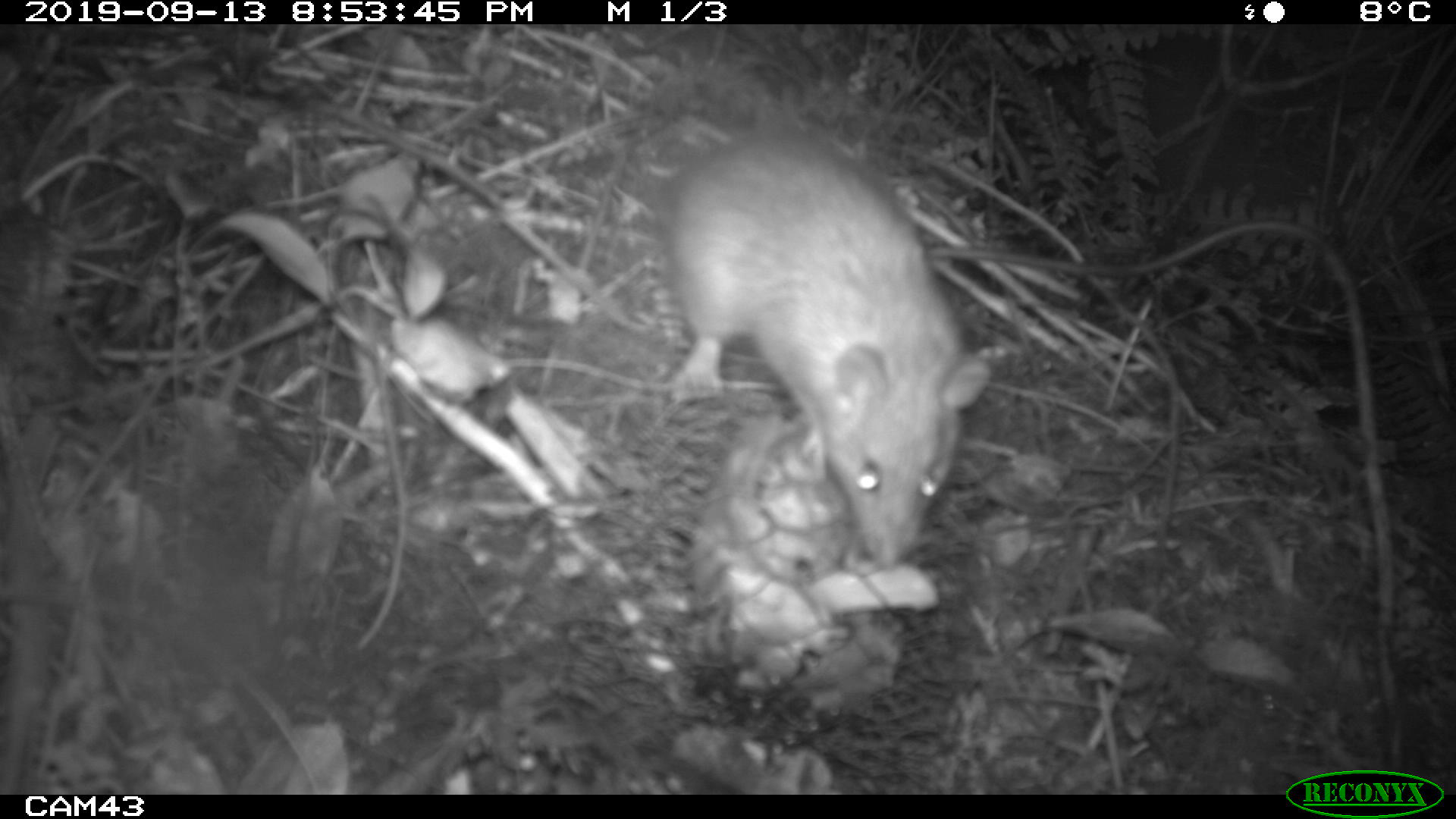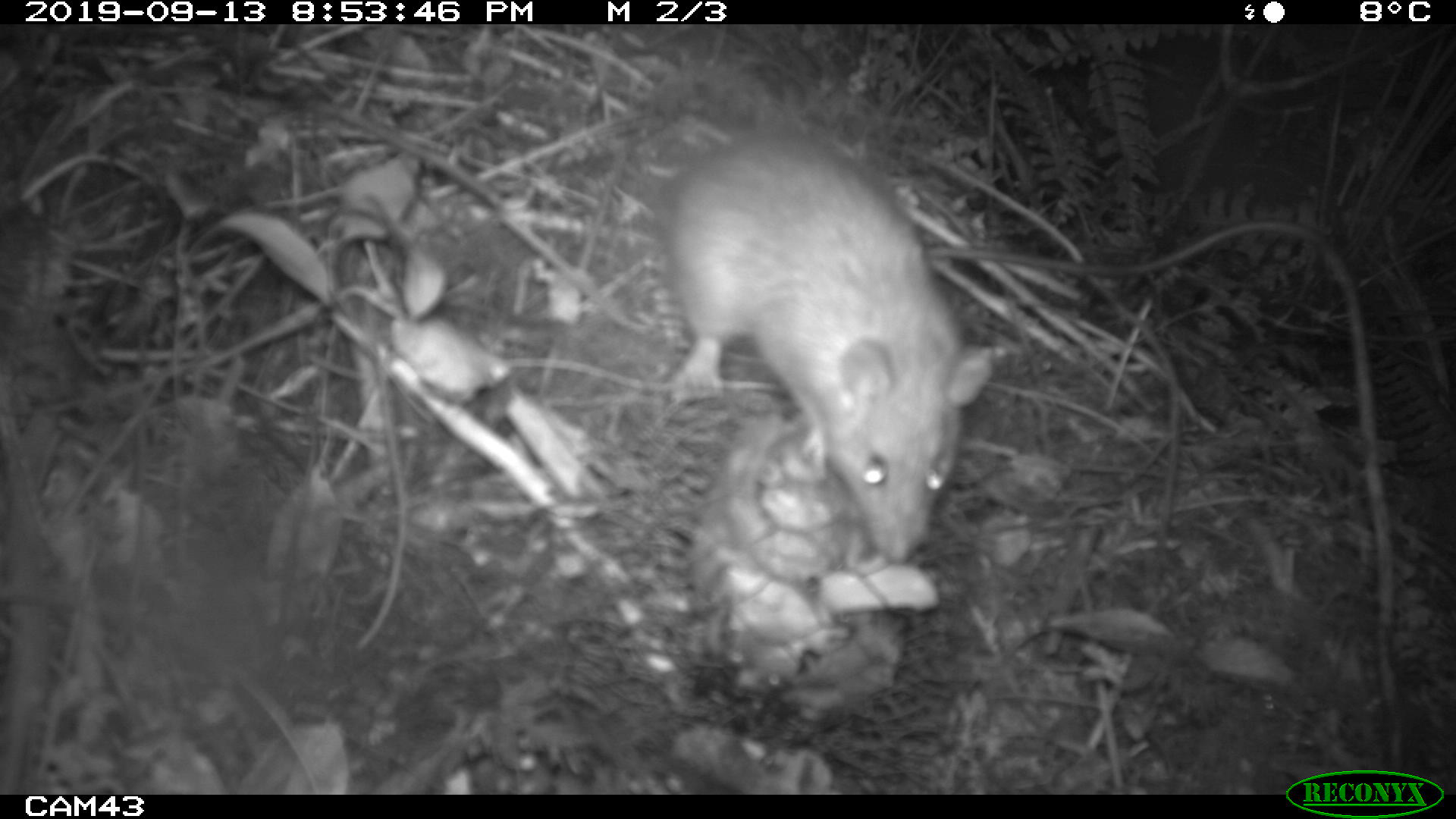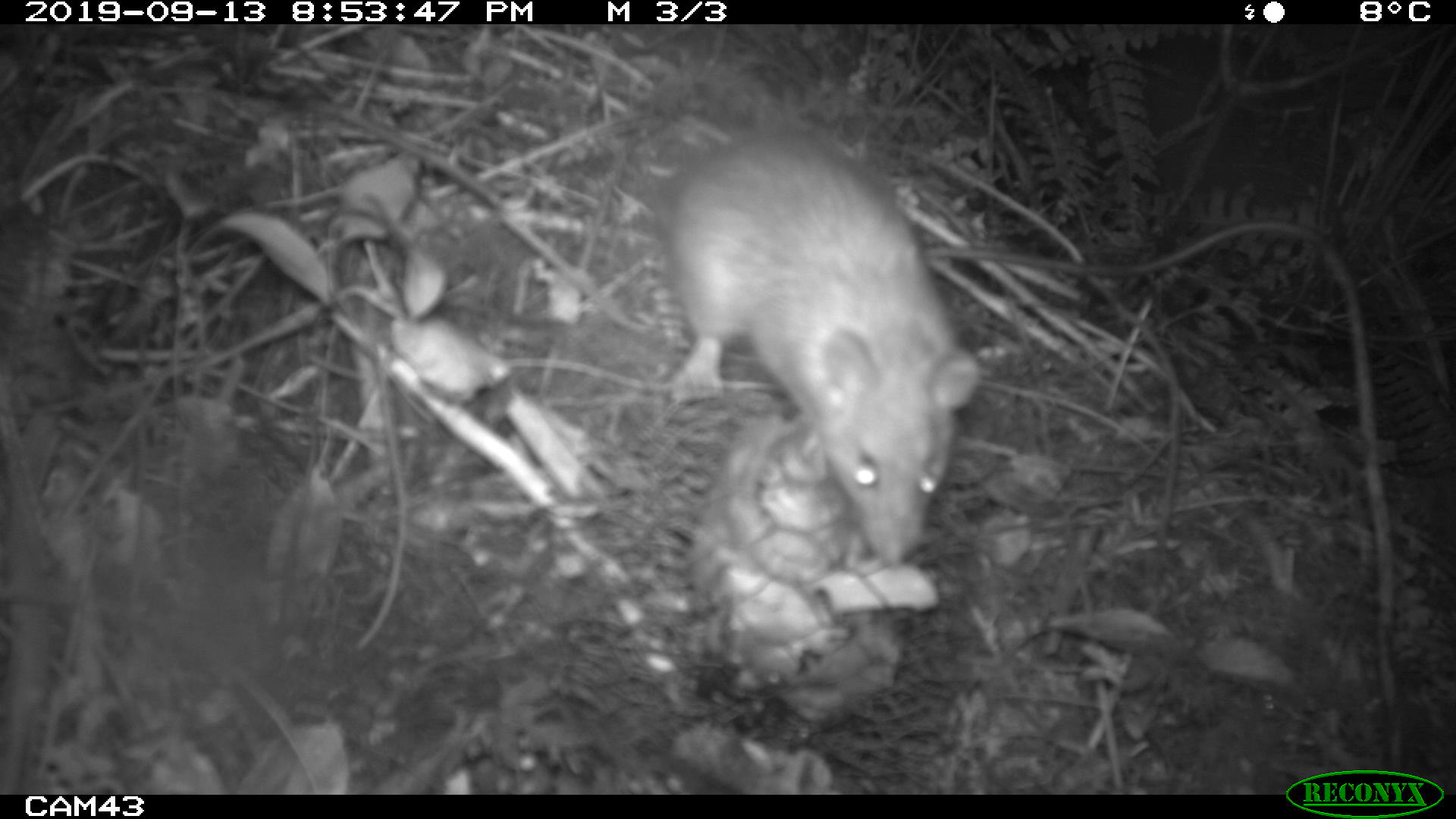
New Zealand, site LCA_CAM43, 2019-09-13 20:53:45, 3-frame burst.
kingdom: Animalia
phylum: Chordata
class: Mammalia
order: Rodentia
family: Muridae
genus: Rattus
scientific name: Rattus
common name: rat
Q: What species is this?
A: Rat (Rattus).